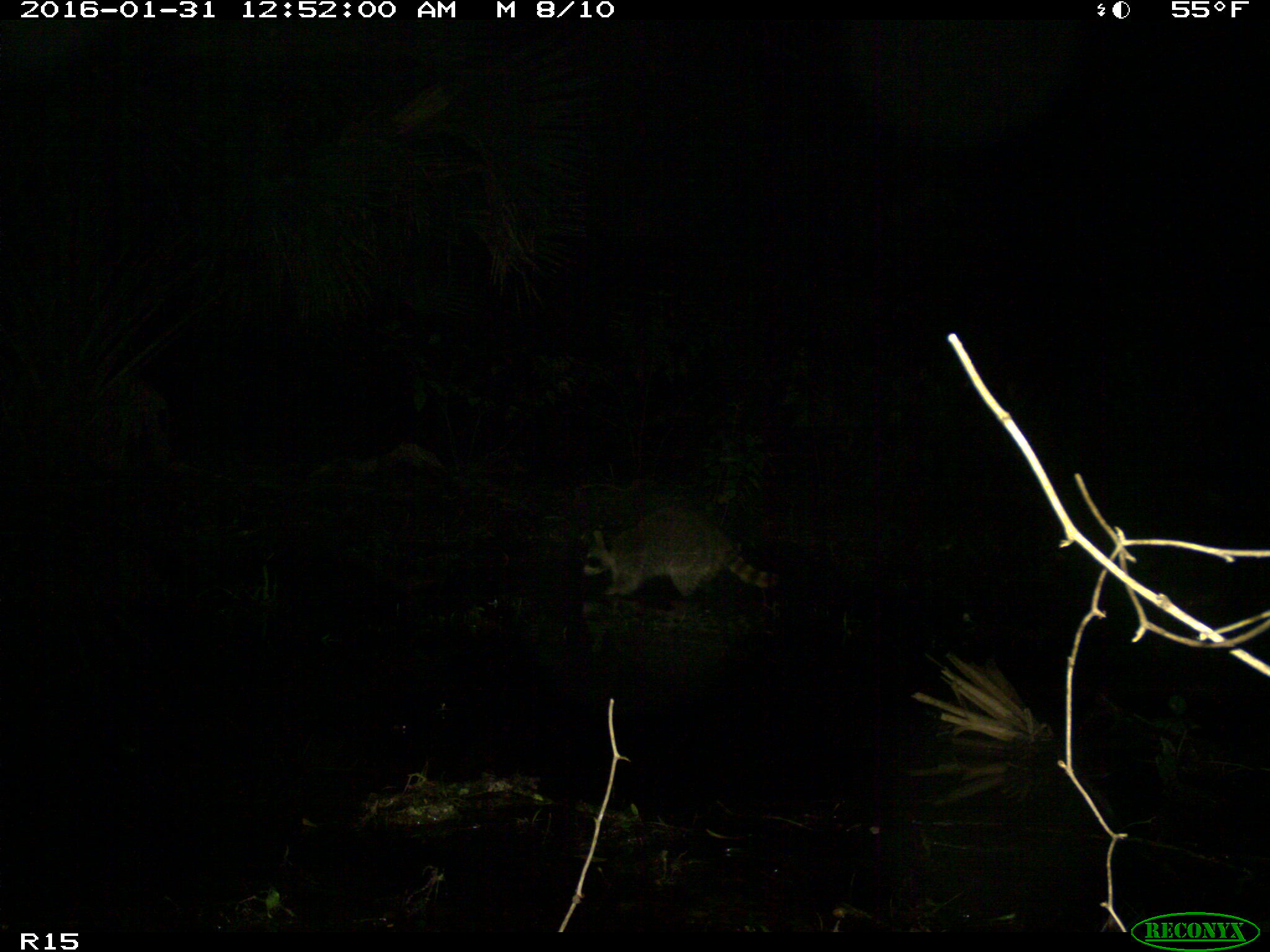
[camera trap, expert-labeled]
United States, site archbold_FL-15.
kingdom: Animalia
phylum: Chordata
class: Mammalia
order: Carnivora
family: Procyonidae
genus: Procyon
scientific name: Procyon lotor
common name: common raccoon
Procyon lotor (common raccoon).